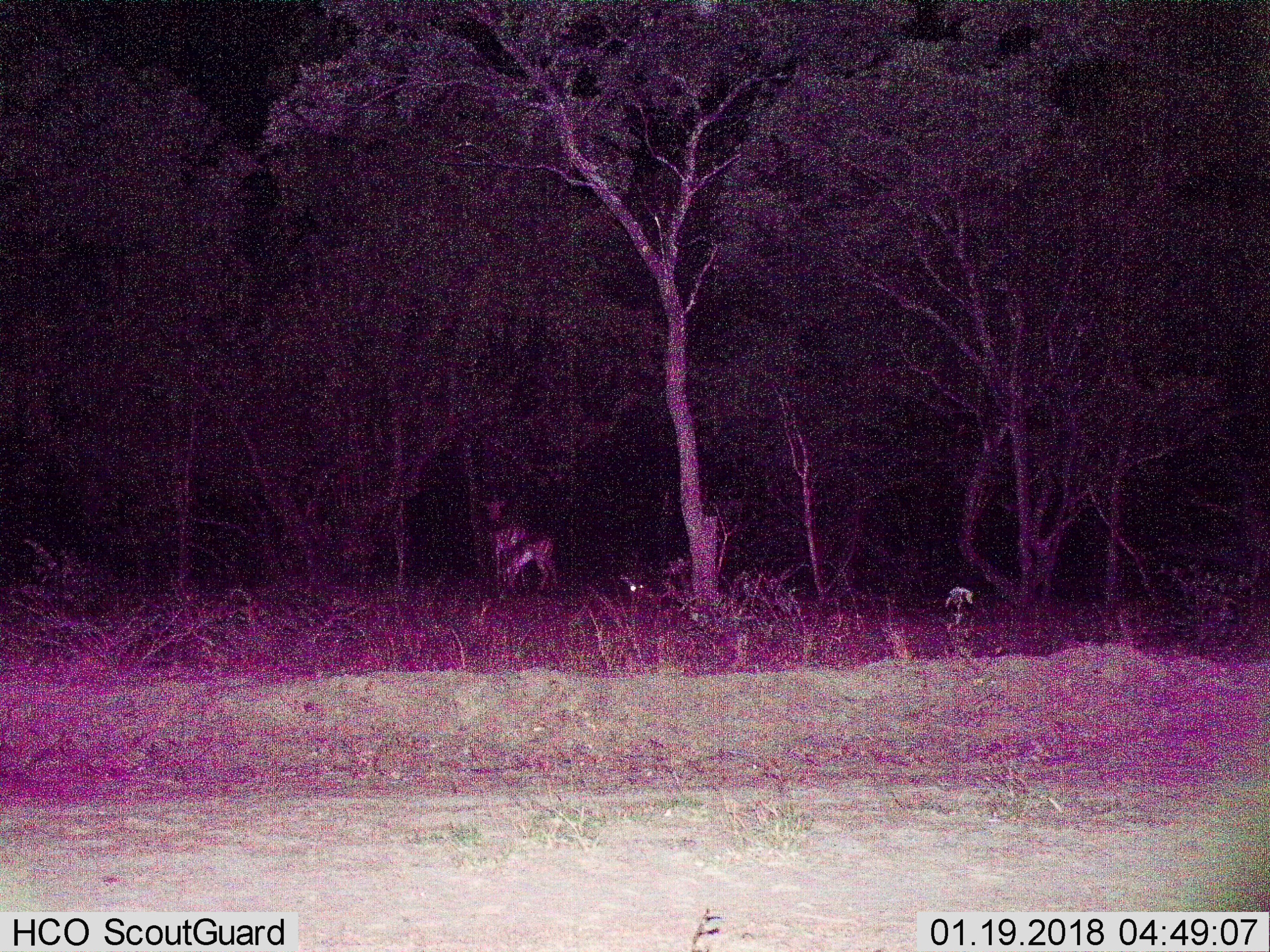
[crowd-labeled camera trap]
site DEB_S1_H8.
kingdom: Animalia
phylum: Chordata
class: Mammalia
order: Artiodactyla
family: Bovidae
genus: Aepyceros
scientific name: Aepyceros melampus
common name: impala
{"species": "impala (Aepyceros melampus)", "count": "3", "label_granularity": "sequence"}